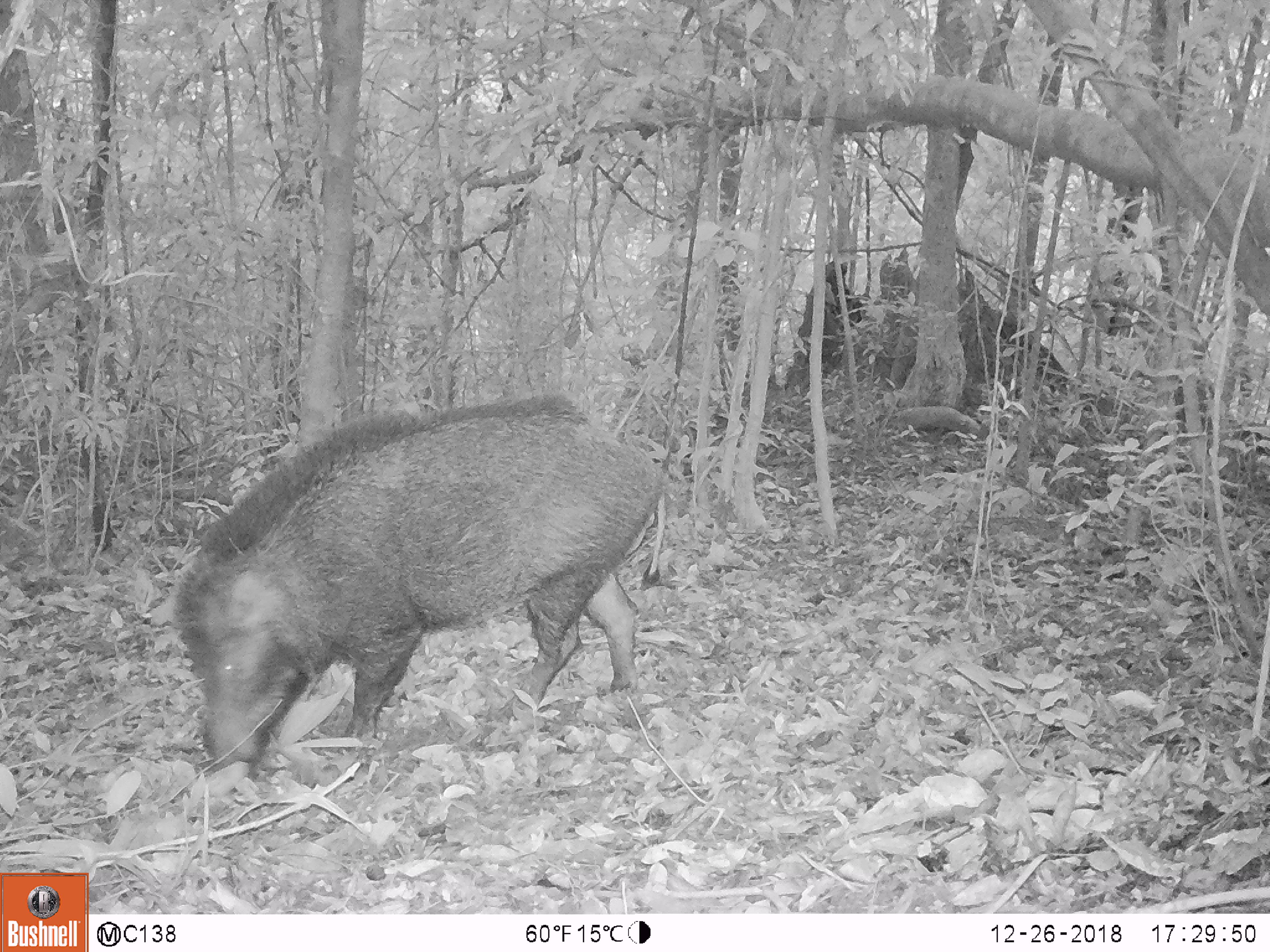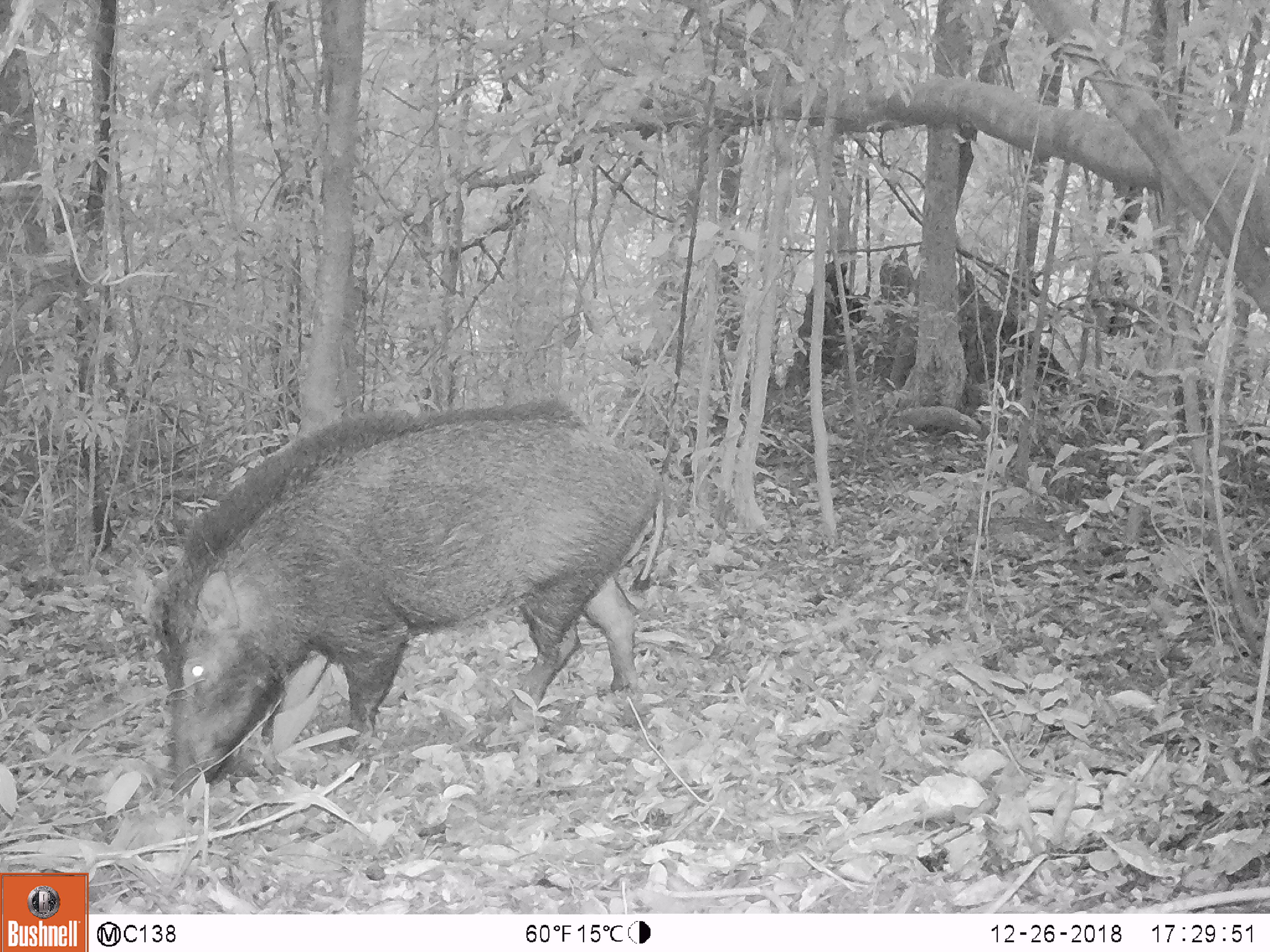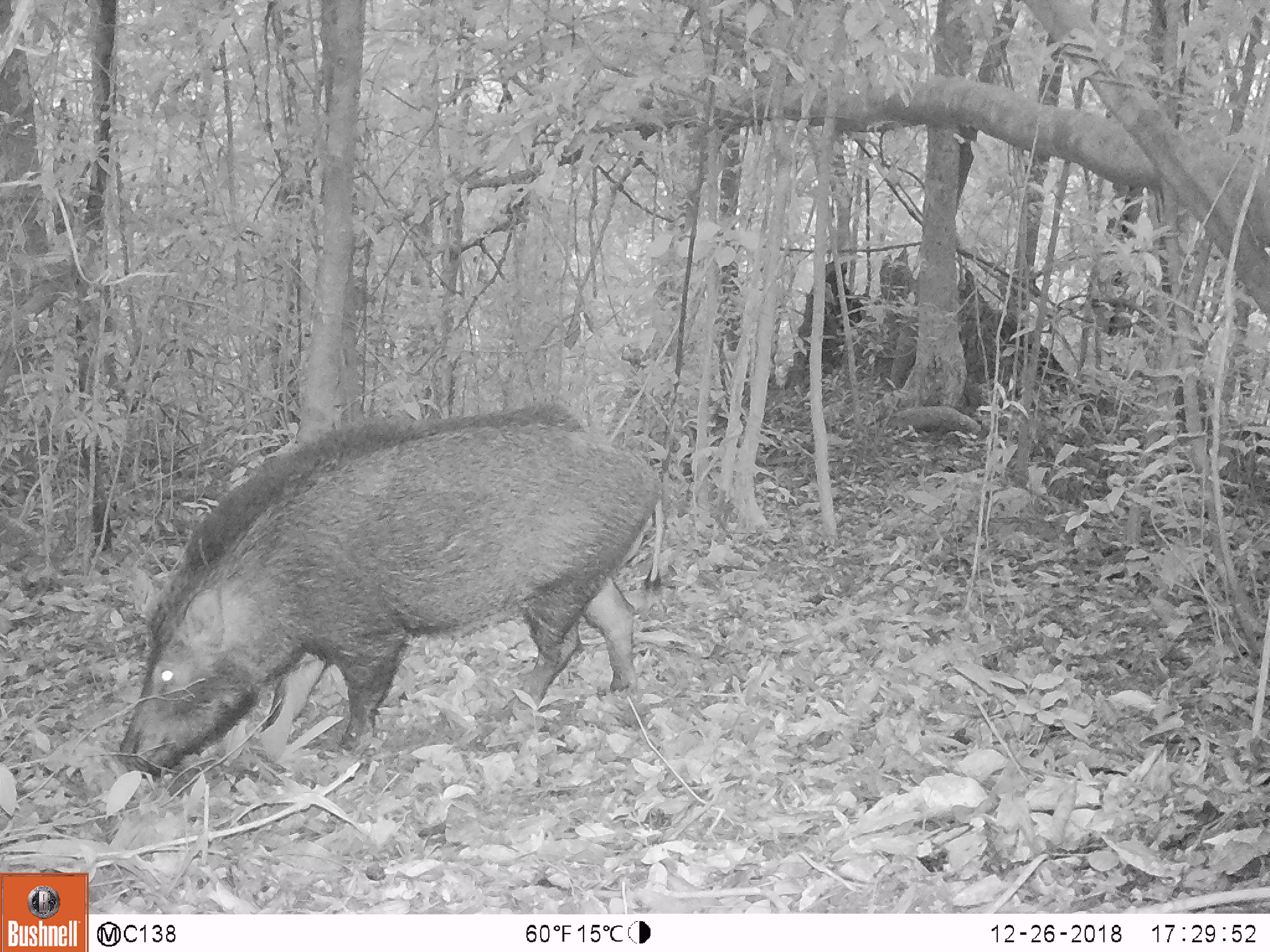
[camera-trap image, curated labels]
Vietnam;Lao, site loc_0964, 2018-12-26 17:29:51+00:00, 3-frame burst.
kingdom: Animalia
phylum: Chordata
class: Mammalia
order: Artiodactyla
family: Suidae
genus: Sus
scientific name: Sus scrofa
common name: eurasian wild pig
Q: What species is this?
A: Eurasian wild pig (Sus scrofa).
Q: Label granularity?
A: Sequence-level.